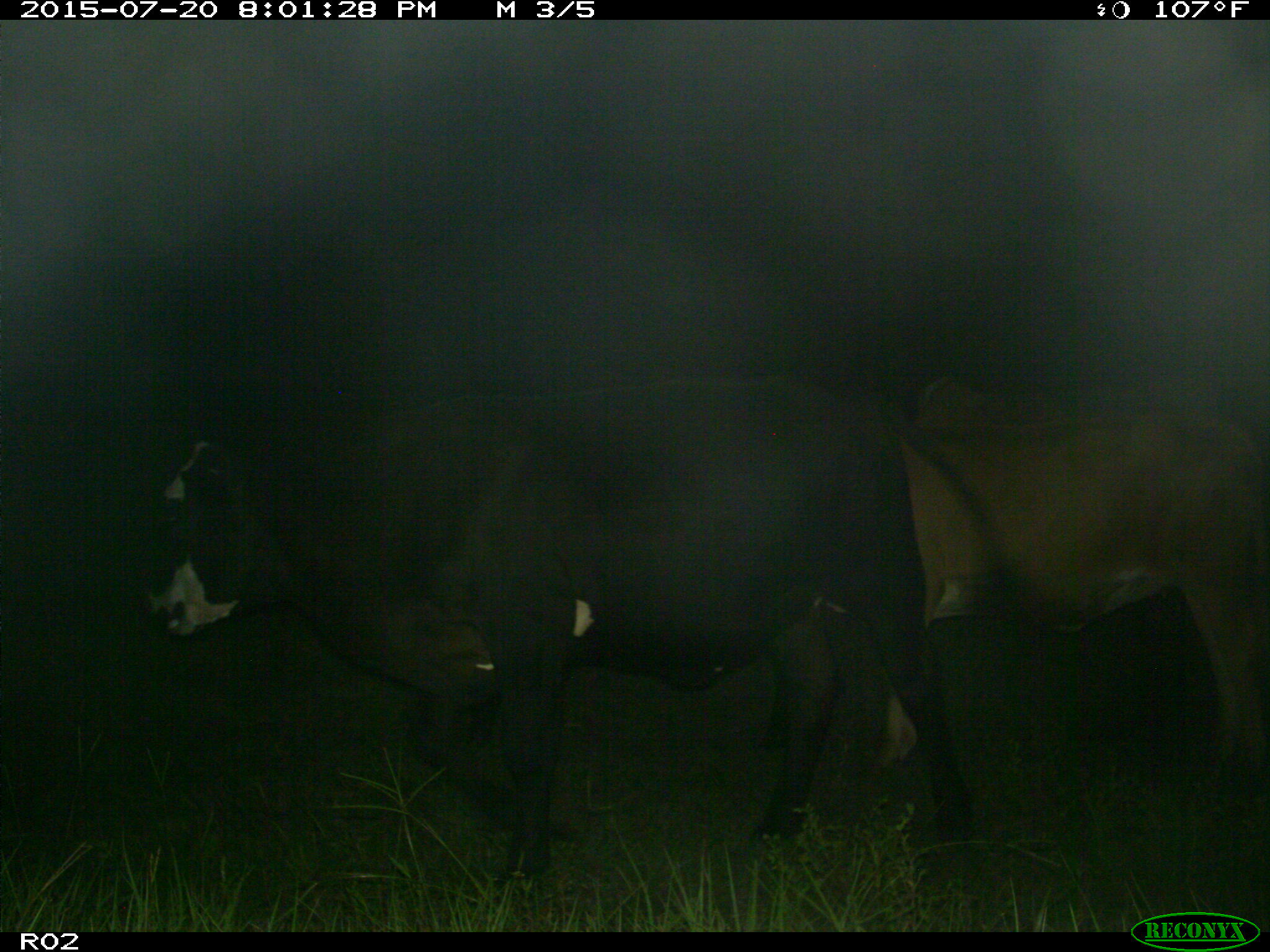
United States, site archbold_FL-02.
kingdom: Animalia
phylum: Chordata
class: Mammalia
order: Artiodactyla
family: Bovidae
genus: Bos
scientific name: Bos taurus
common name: domestic cow